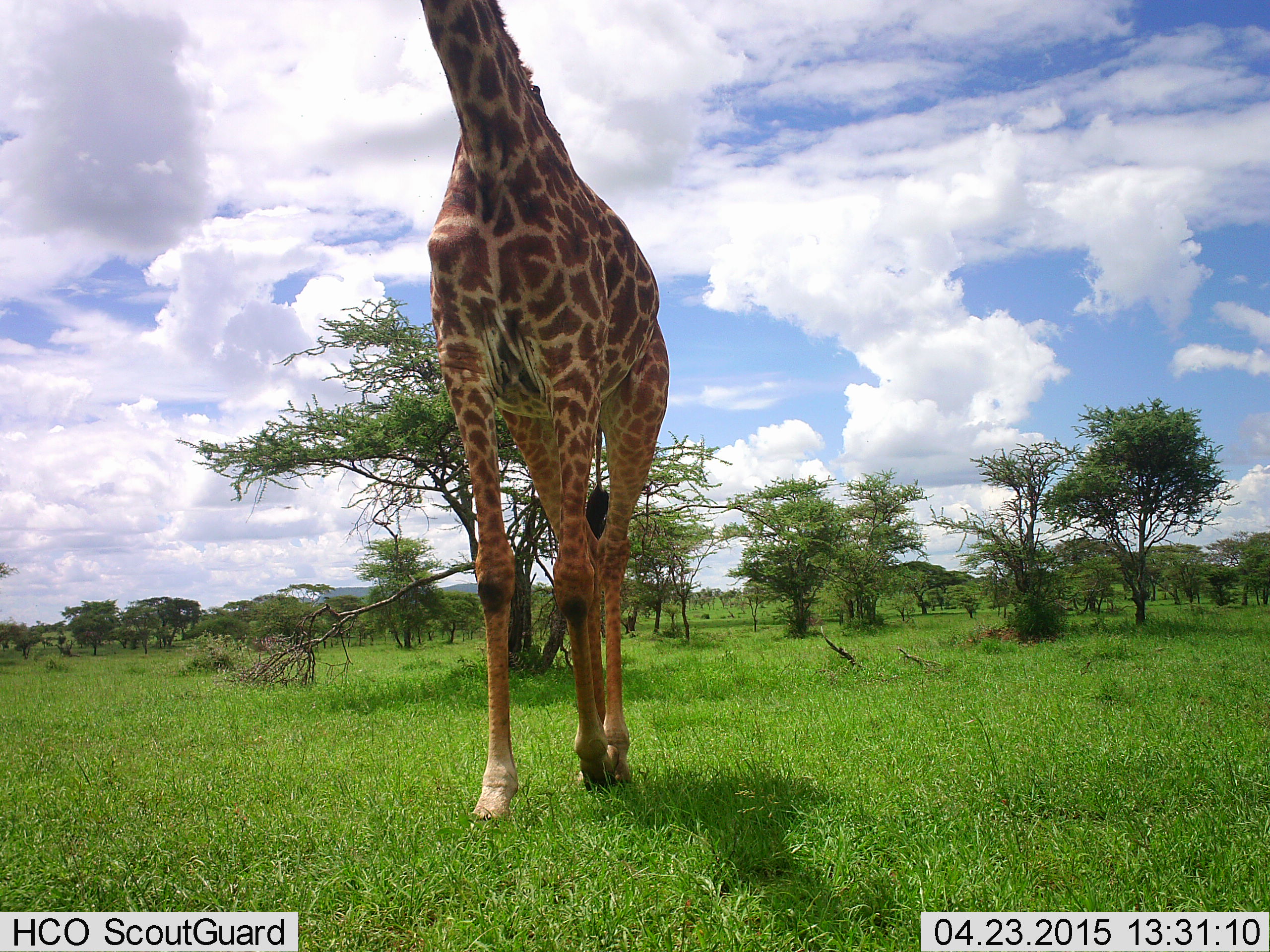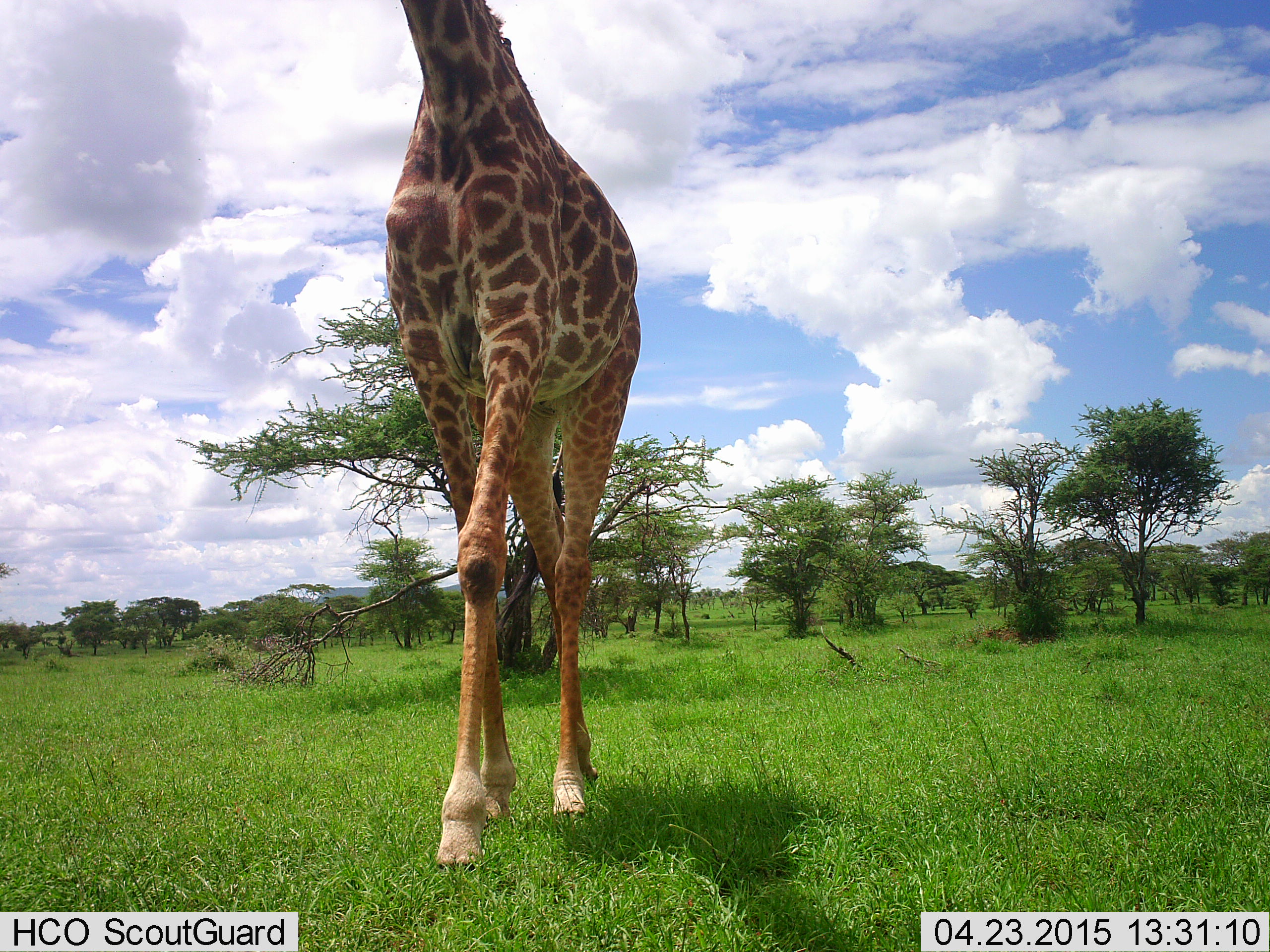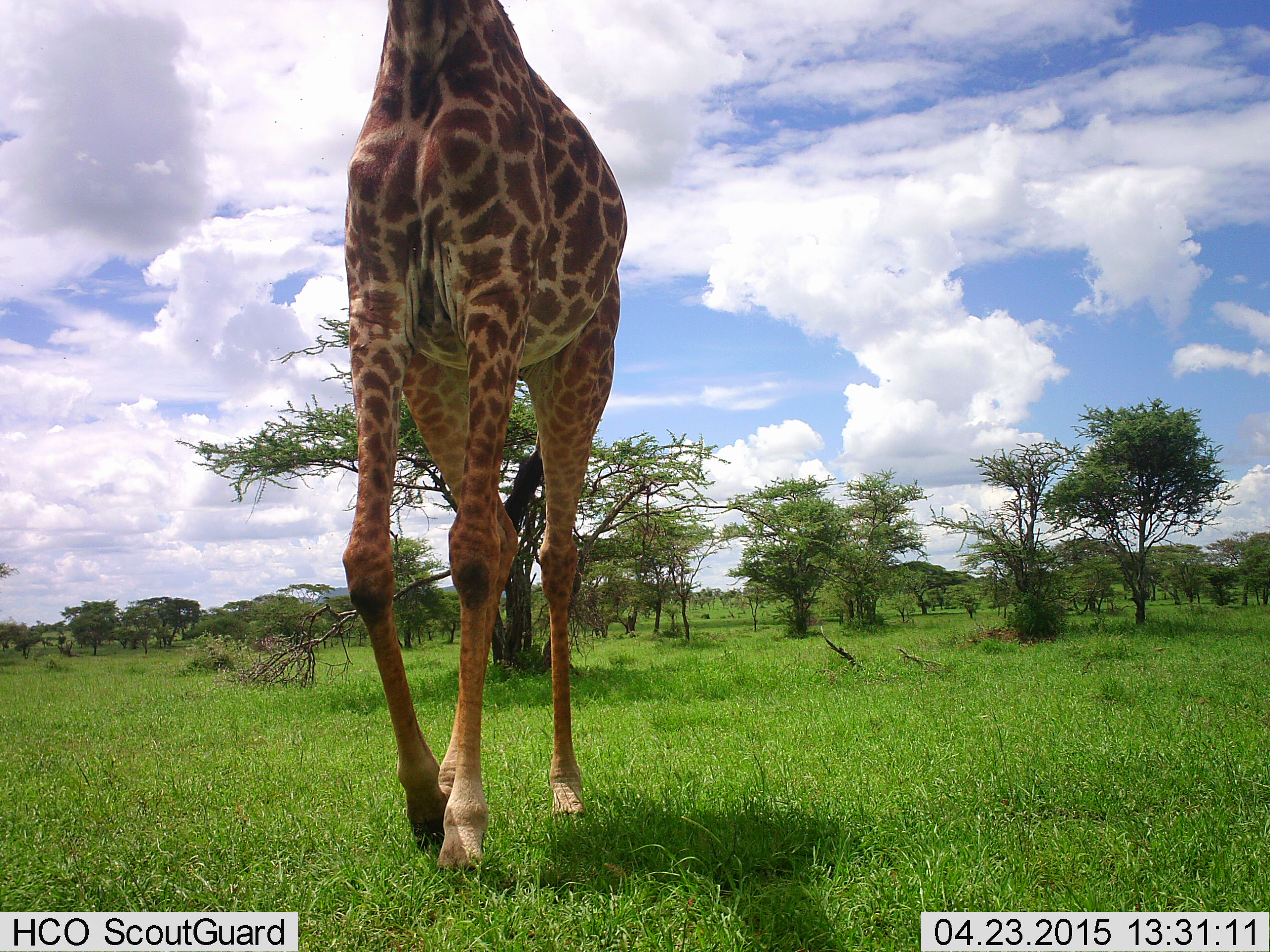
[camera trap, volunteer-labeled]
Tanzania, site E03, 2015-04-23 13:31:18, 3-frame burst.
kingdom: Animalia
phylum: Chordata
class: Mammalia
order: Artiodactyla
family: Giraffidae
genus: Giraffa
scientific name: Giraffa camelopardalis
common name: giraffe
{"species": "giraffe (Giraffa camelopardalis)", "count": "1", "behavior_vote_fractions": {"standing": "10%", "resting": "0%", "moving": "90%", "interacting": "0%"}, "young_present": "0%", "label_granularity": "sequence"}